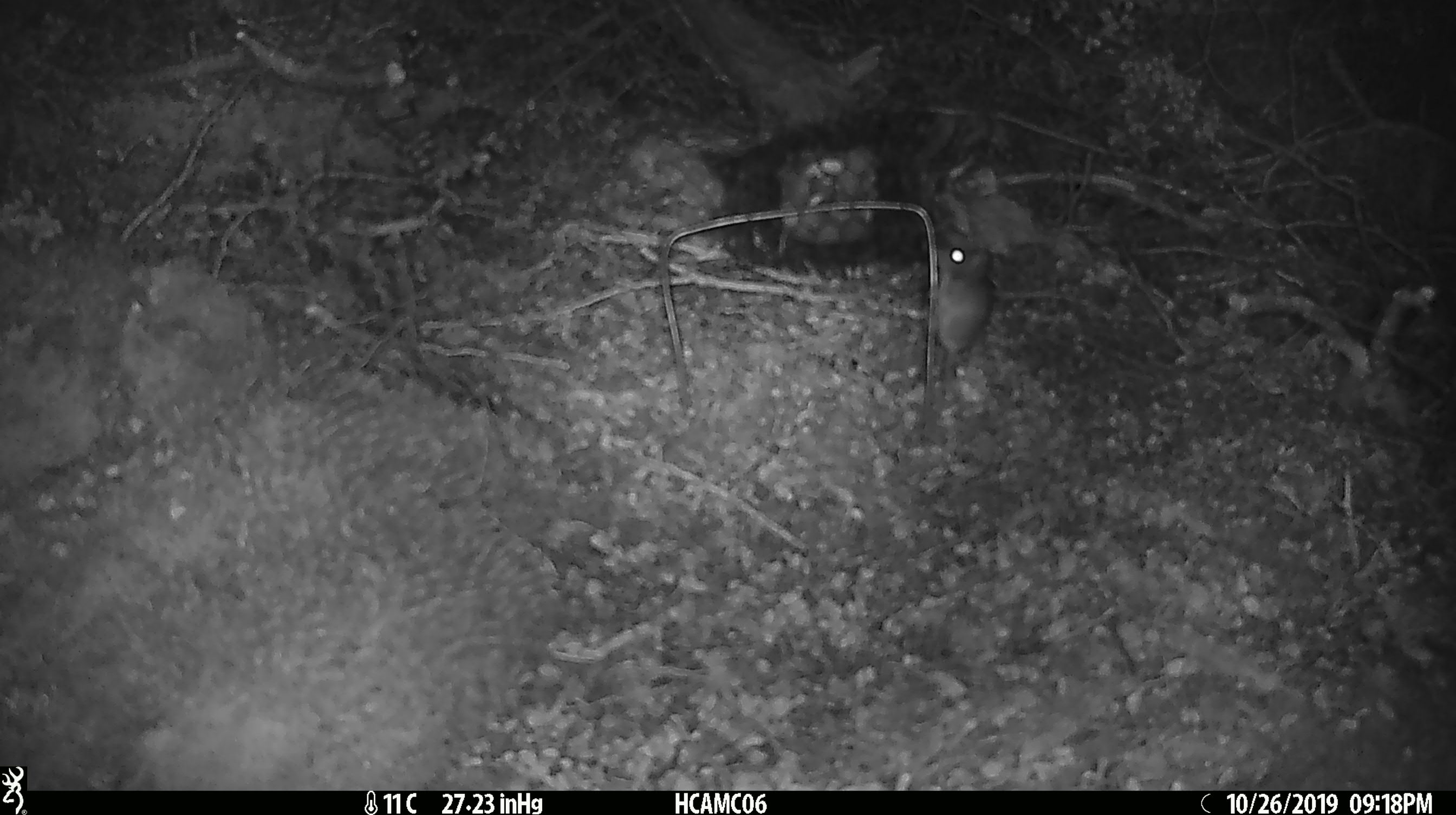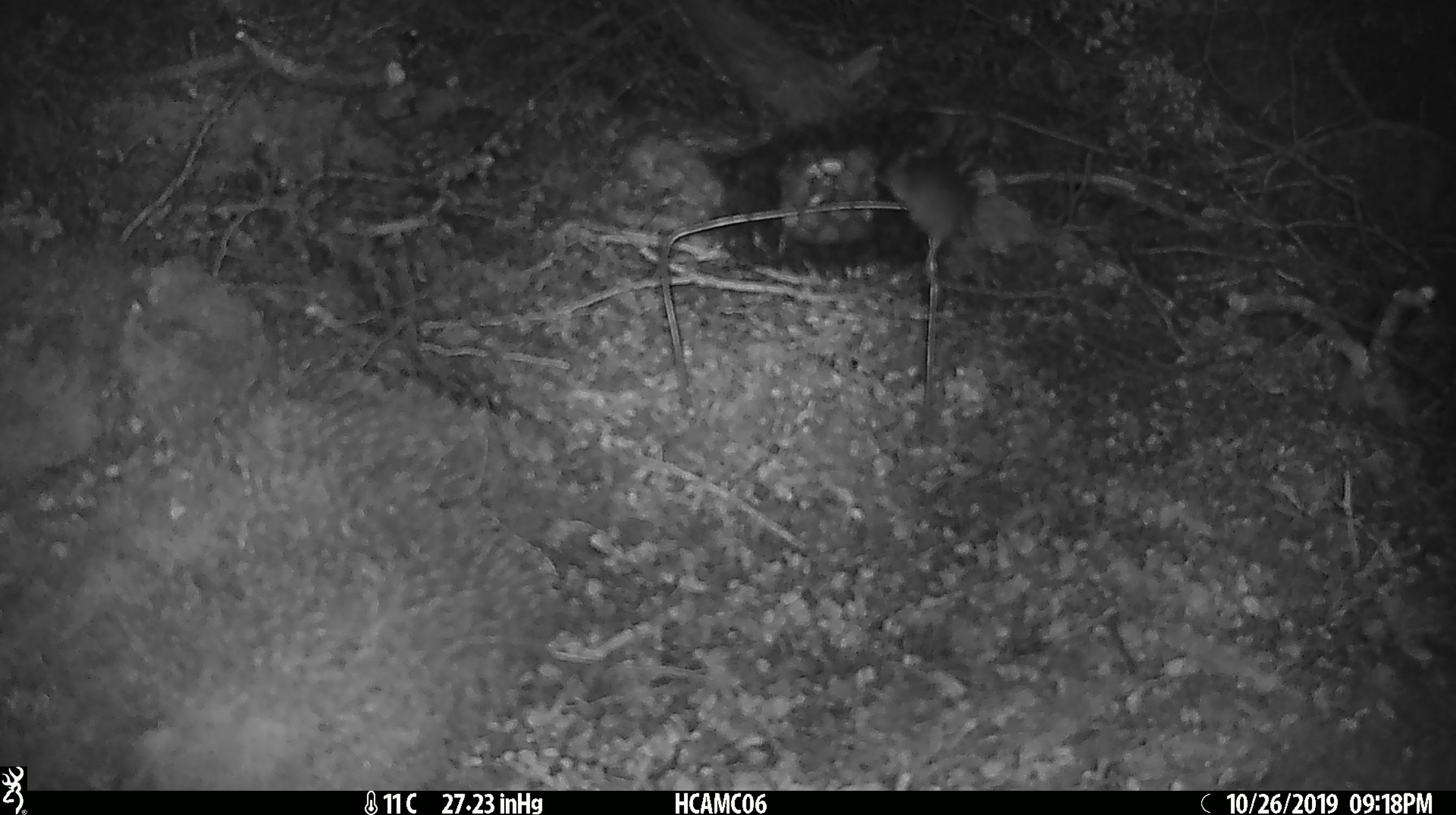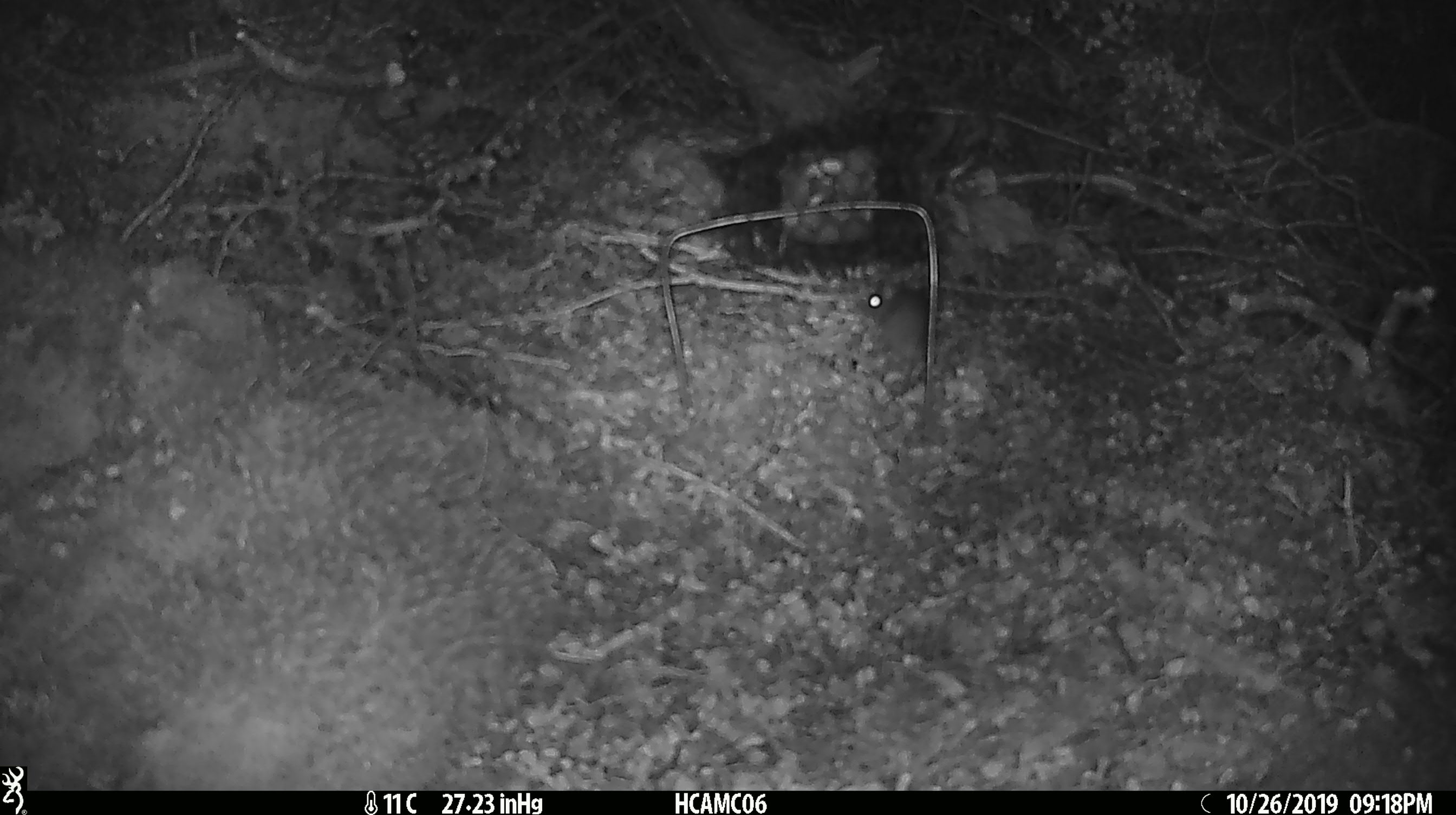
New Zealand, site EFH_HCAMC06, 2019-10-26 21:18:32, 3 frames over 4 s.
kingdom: Animalia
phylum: Chordata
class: Mammalia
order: Rodentia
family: Muridae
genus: Mus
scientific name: Mus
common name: mouse